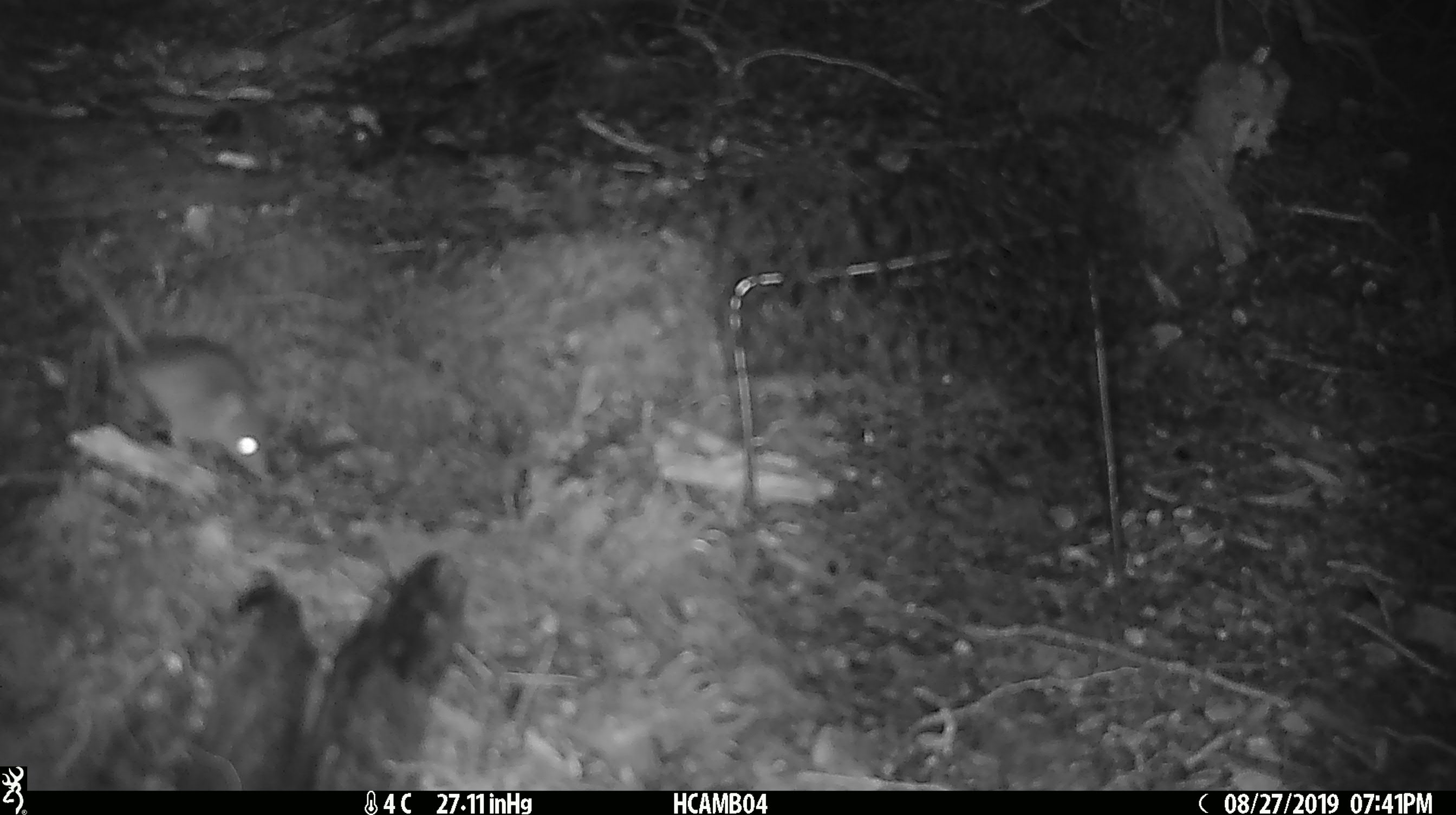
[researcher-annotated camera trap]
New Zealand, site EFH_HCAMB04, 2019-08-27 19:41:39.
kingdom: Animalia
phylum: Chordata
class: Mammalia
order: Rodentia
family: Muridae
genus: Mus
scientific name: Mus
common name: mouse